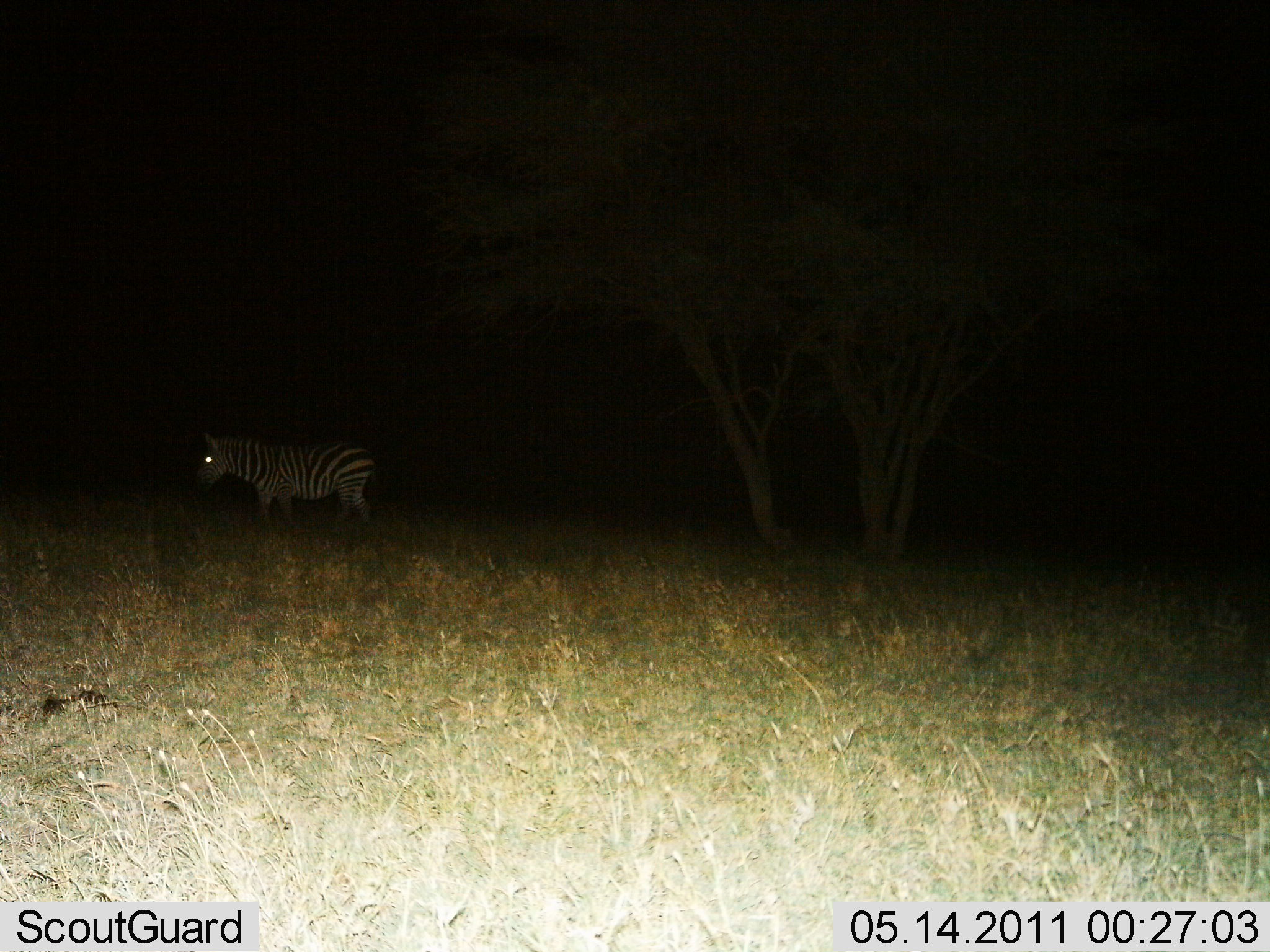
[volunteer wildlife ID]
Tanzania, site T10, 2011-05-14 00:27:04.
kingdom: Animalia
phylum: Chordata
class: Mammalia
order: Perissodactyla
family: Equidae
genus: Equus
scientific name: Equus quagga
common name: plains zebra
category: zebra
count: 1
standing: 92%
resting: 0%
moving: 8%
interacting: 0%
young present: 0%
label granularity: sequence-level